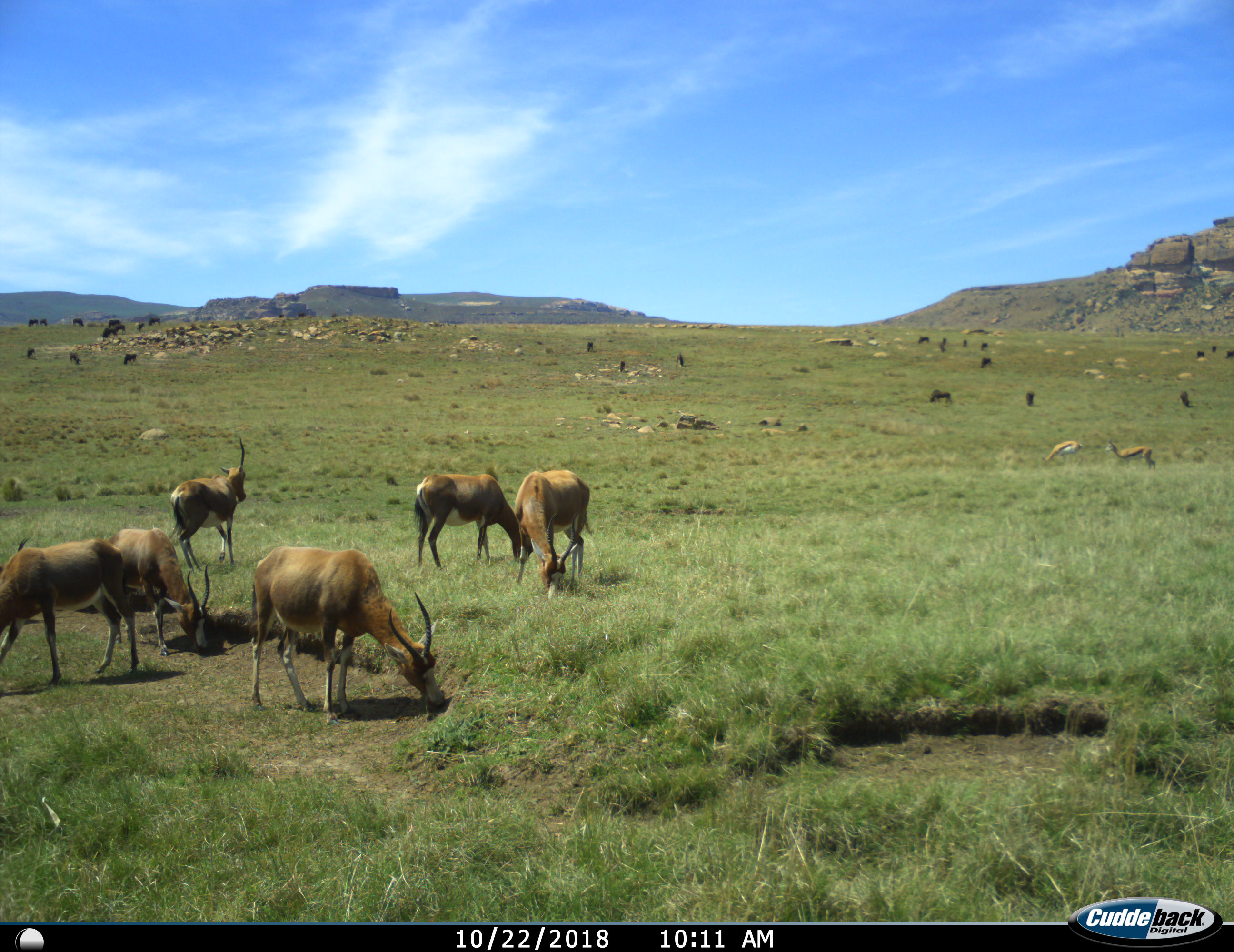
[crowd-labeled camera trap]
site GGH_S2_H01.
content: unidentified animal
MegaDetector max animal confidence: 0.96